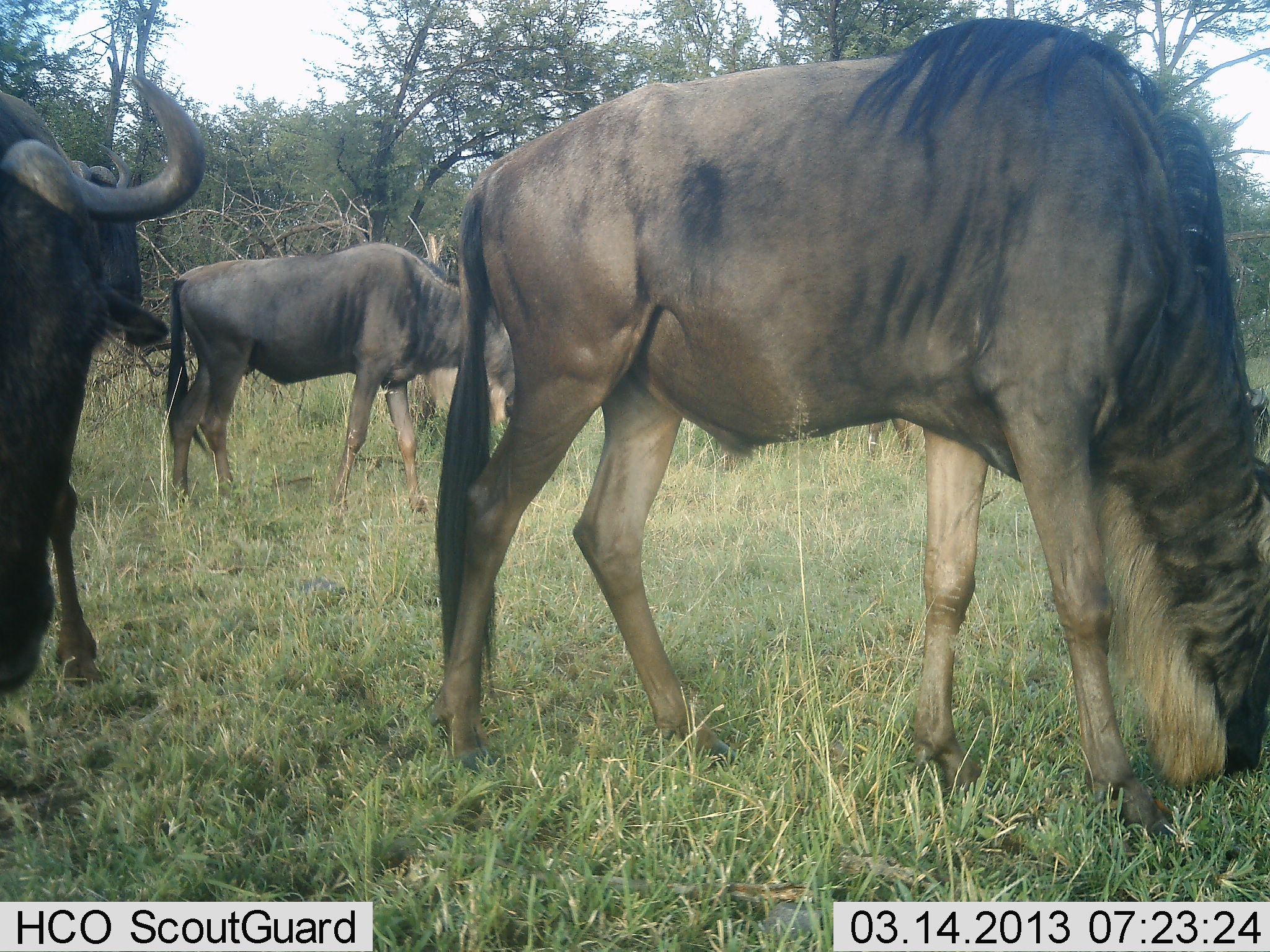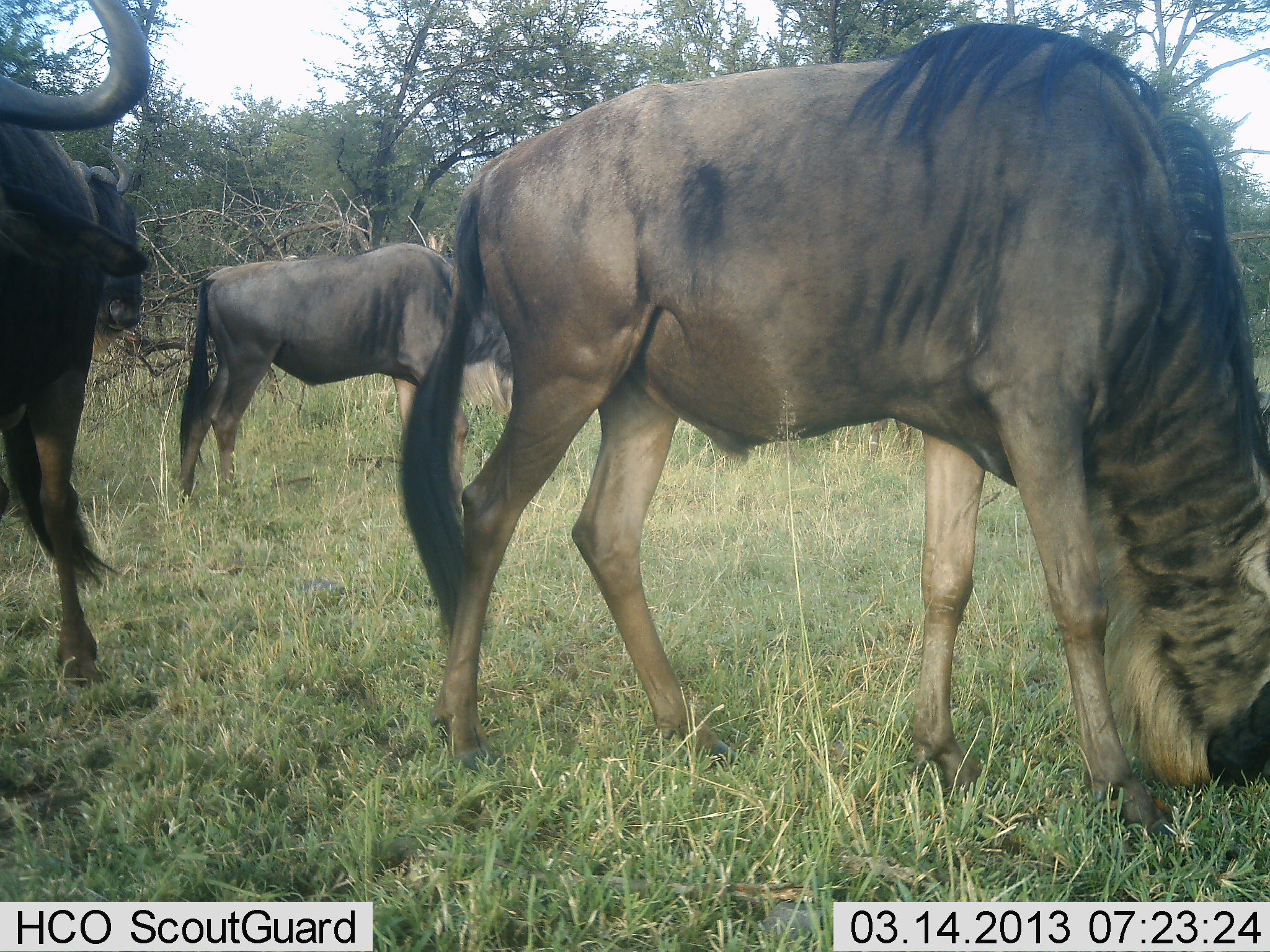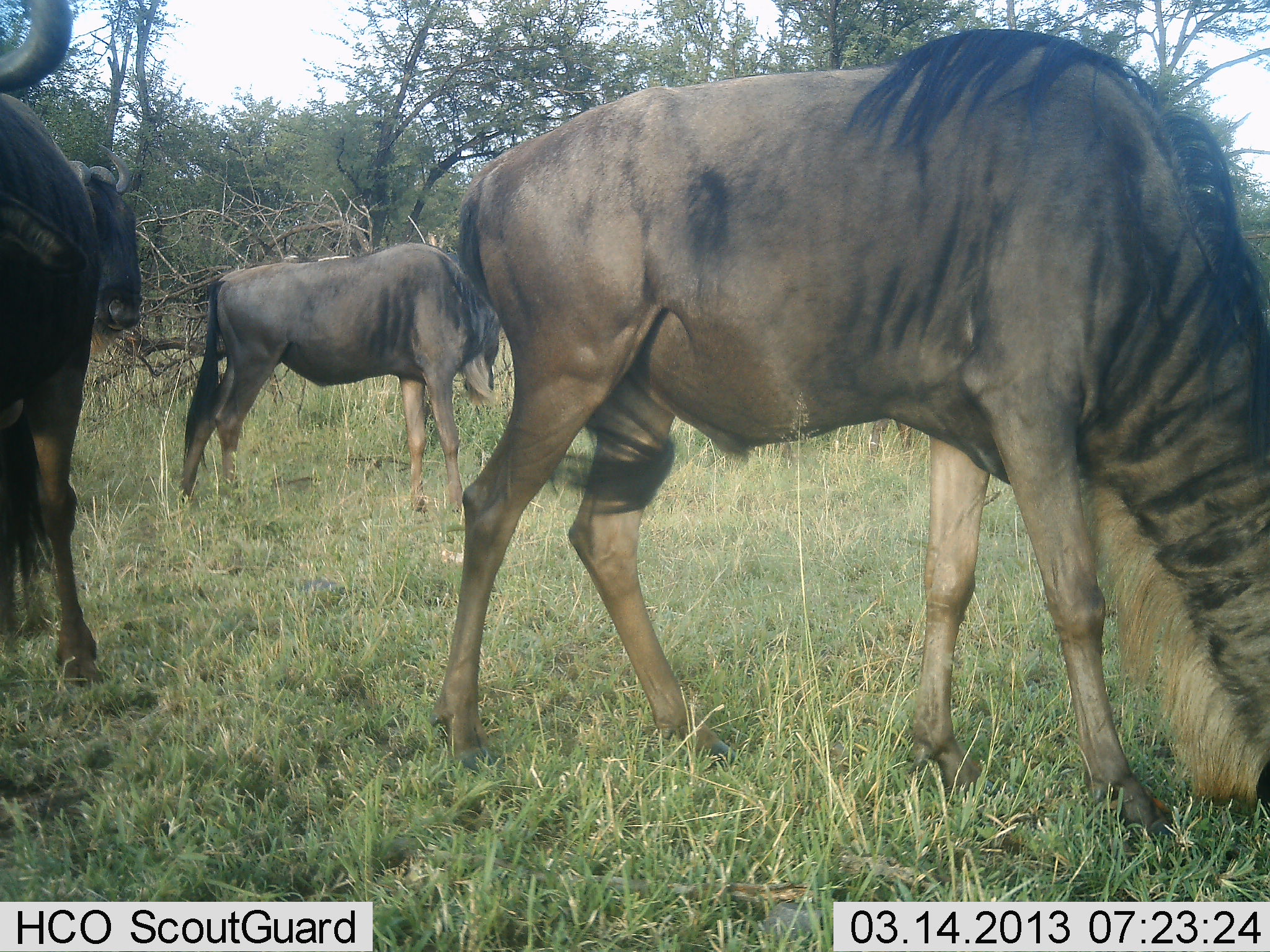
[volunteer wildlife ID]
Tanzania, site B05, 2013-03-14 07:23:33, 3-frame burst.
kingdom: Animalia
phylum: Chordata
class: Mammalia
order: Artiodactyla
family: Bovidae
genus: Connochaetes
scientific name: Connochaetes taurinus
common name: blue wildebeest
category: wildebeest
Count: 4.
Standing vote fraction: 45%.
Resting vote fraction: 0%.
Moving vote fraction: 14%.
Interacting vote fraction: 0%.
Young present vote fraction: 3%.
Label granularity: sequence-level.